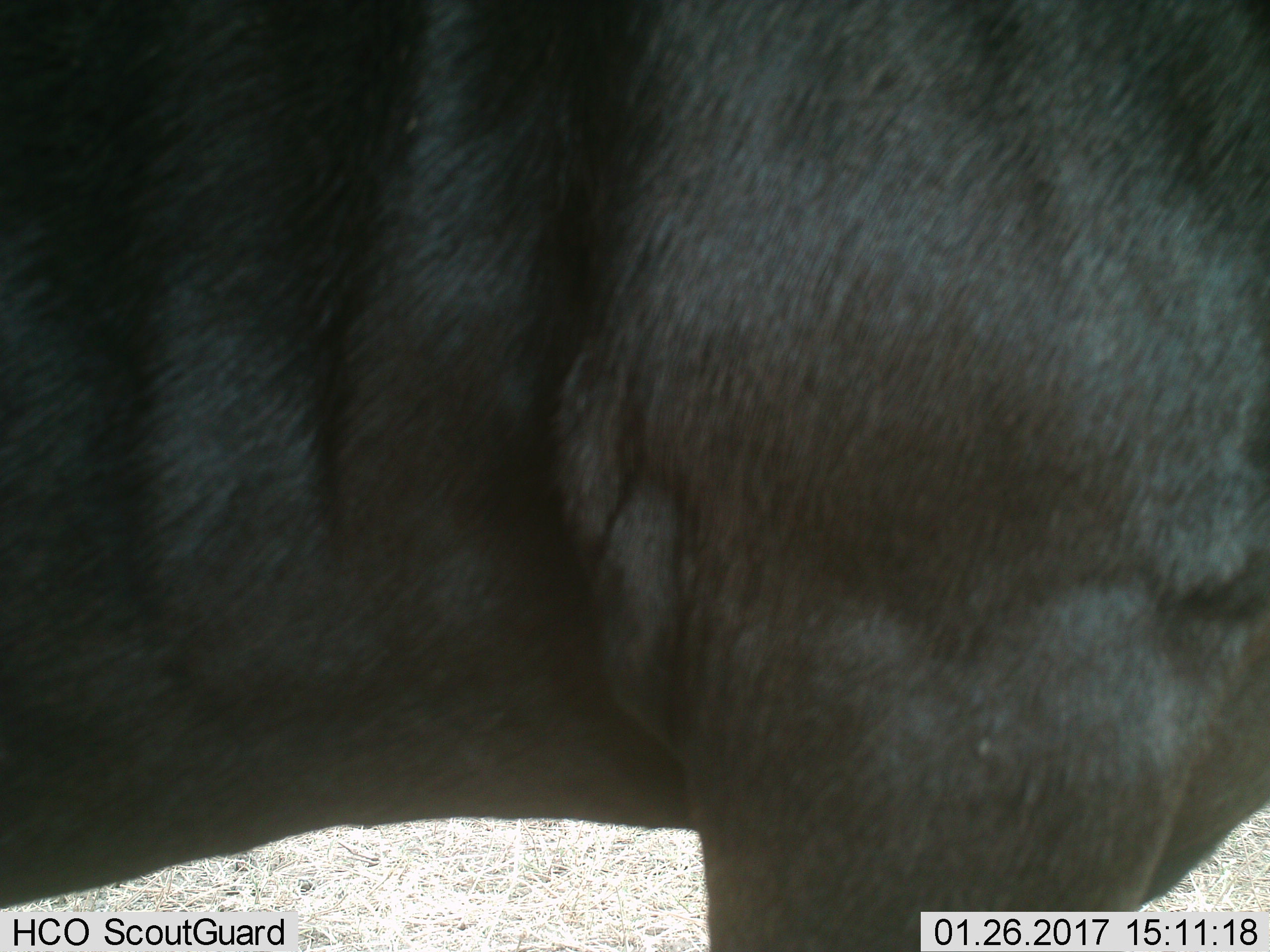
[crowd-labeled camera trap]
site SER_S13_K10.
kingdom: Animalia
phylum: Chordata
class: Mammalia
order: Artiodactyla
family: Bovidae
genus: Connochaetes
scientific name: Connochaetes taurinus taurinus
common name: blue wildebeest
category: wildebeestblue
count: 1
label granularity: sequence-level